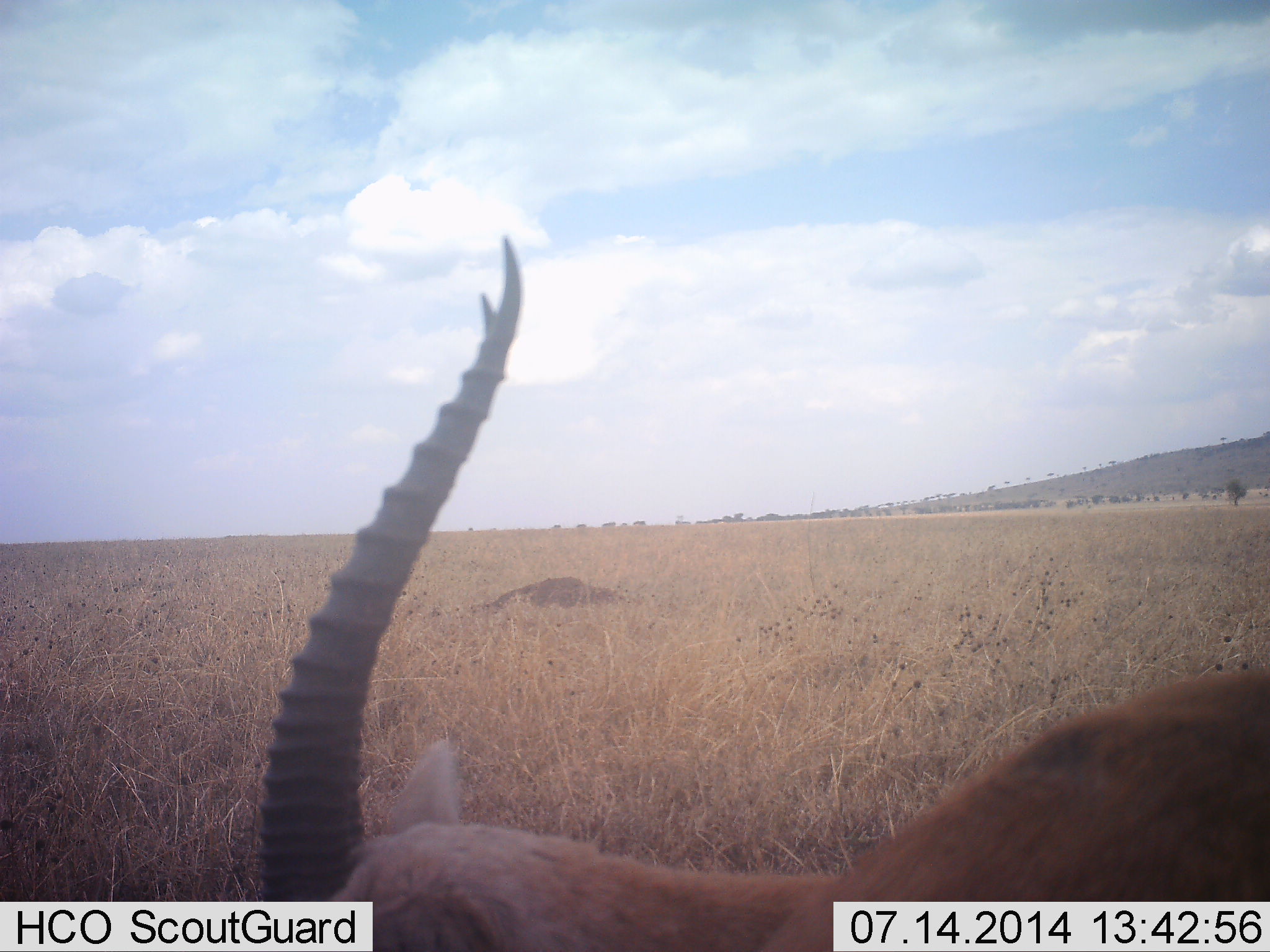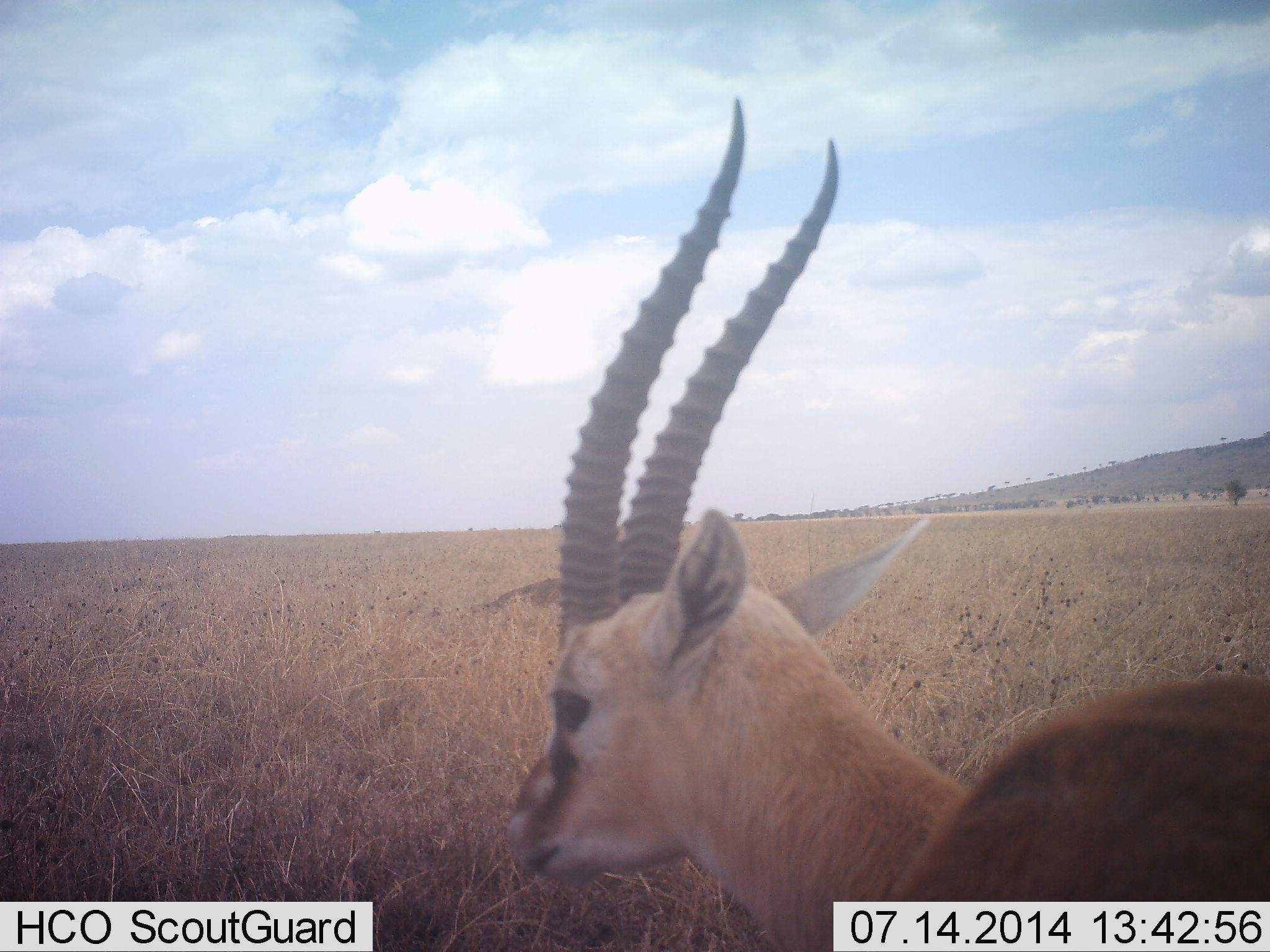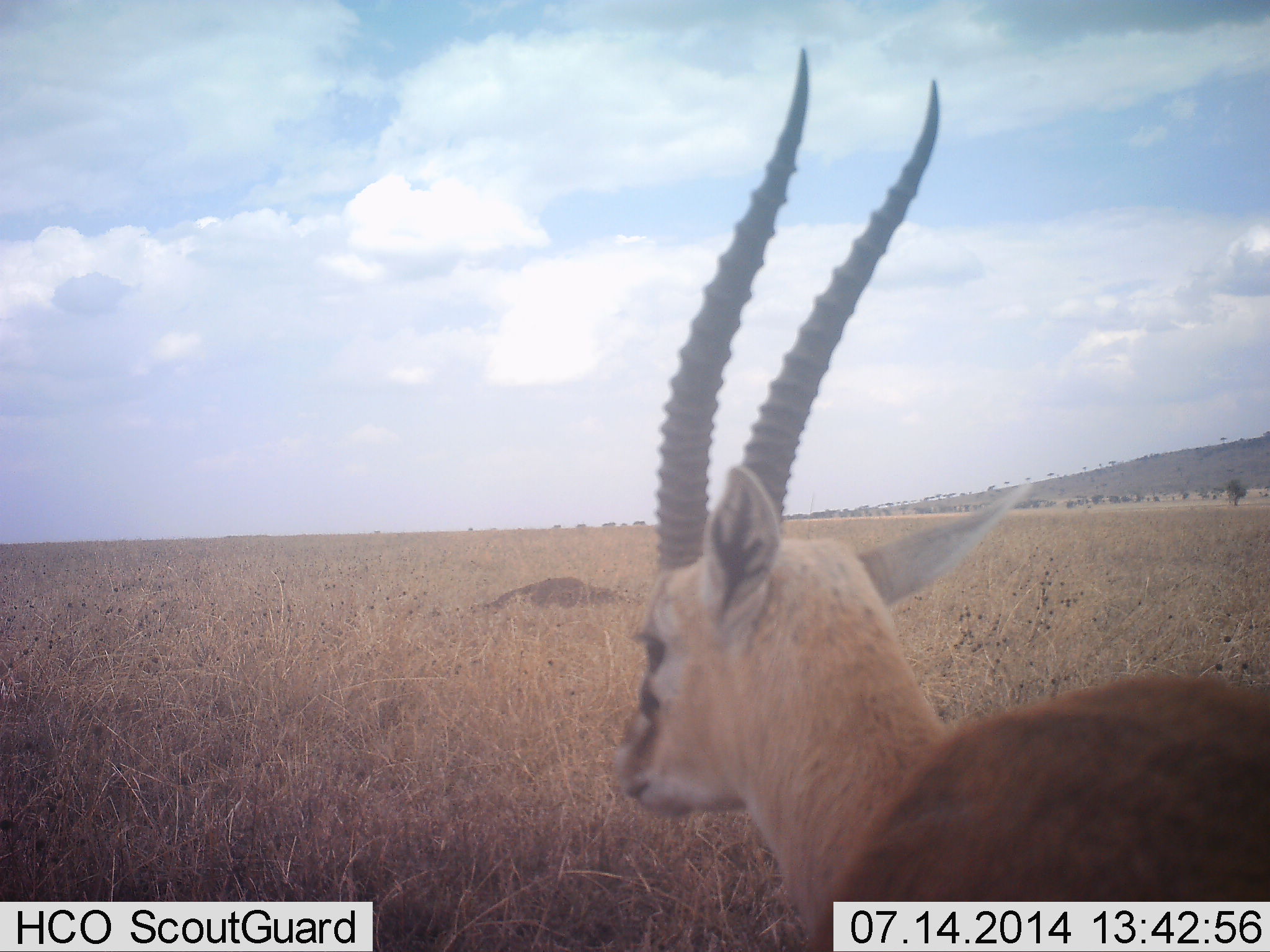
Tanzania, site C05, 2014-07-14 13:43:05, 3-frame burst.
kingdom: Animalia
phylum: Chordata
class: Mammalia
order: Artiodactyla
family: Bovidae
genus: Eudorcas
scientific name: Eudorcas thomsonii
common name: thomson's gazelle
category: gazellethomsons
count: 1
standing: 60%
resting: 0%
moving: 30%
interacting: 0%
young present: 0%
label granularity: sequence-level